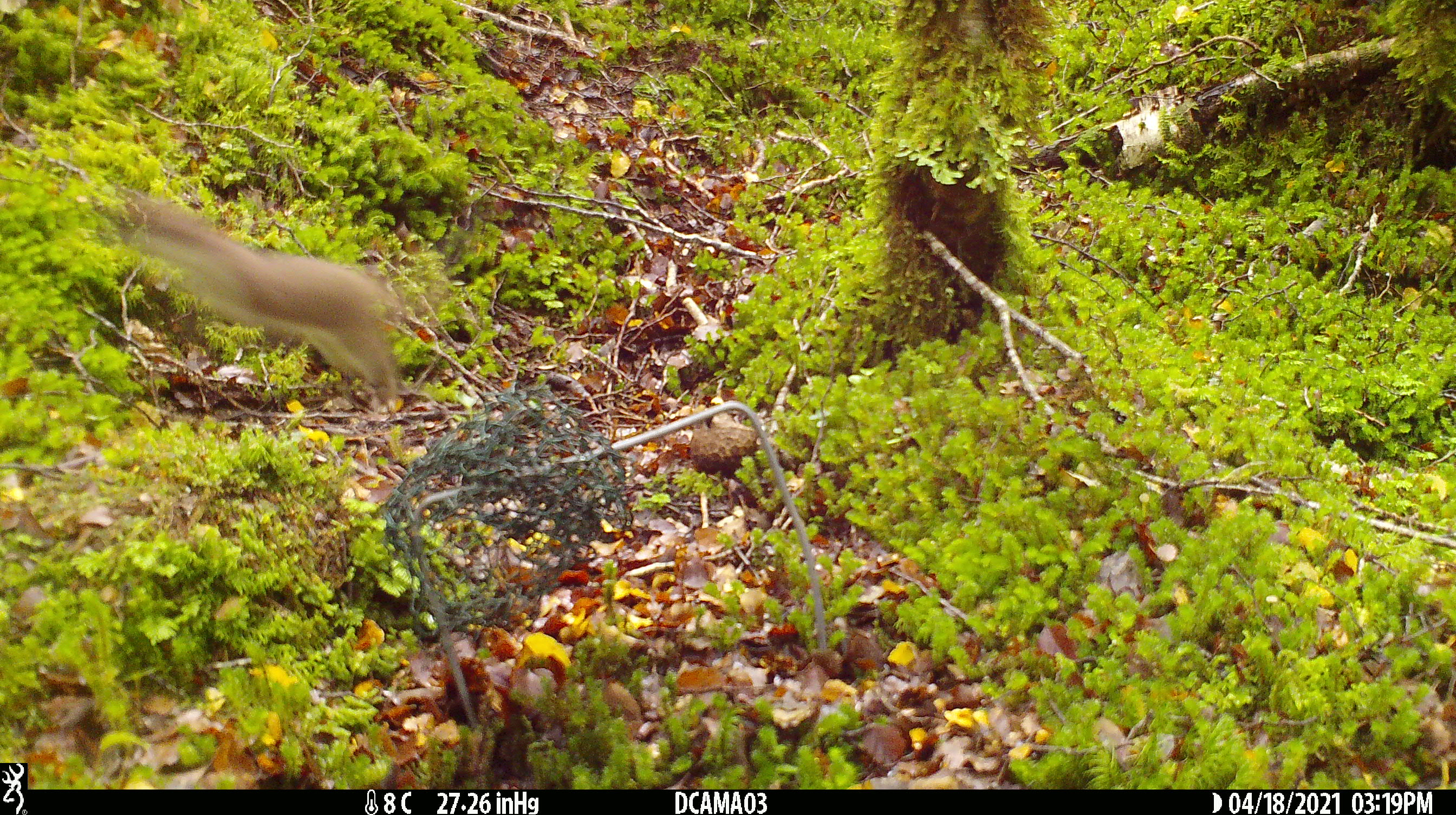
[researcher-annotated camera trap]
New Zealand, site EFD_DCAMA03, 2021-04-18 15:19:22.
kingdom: Animalia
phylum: Chordata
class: Mammalia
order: Carnivora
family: Mustelidae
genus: Mustela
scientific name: Mustela erminea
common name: stoat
Stoat (Mustela erminea).